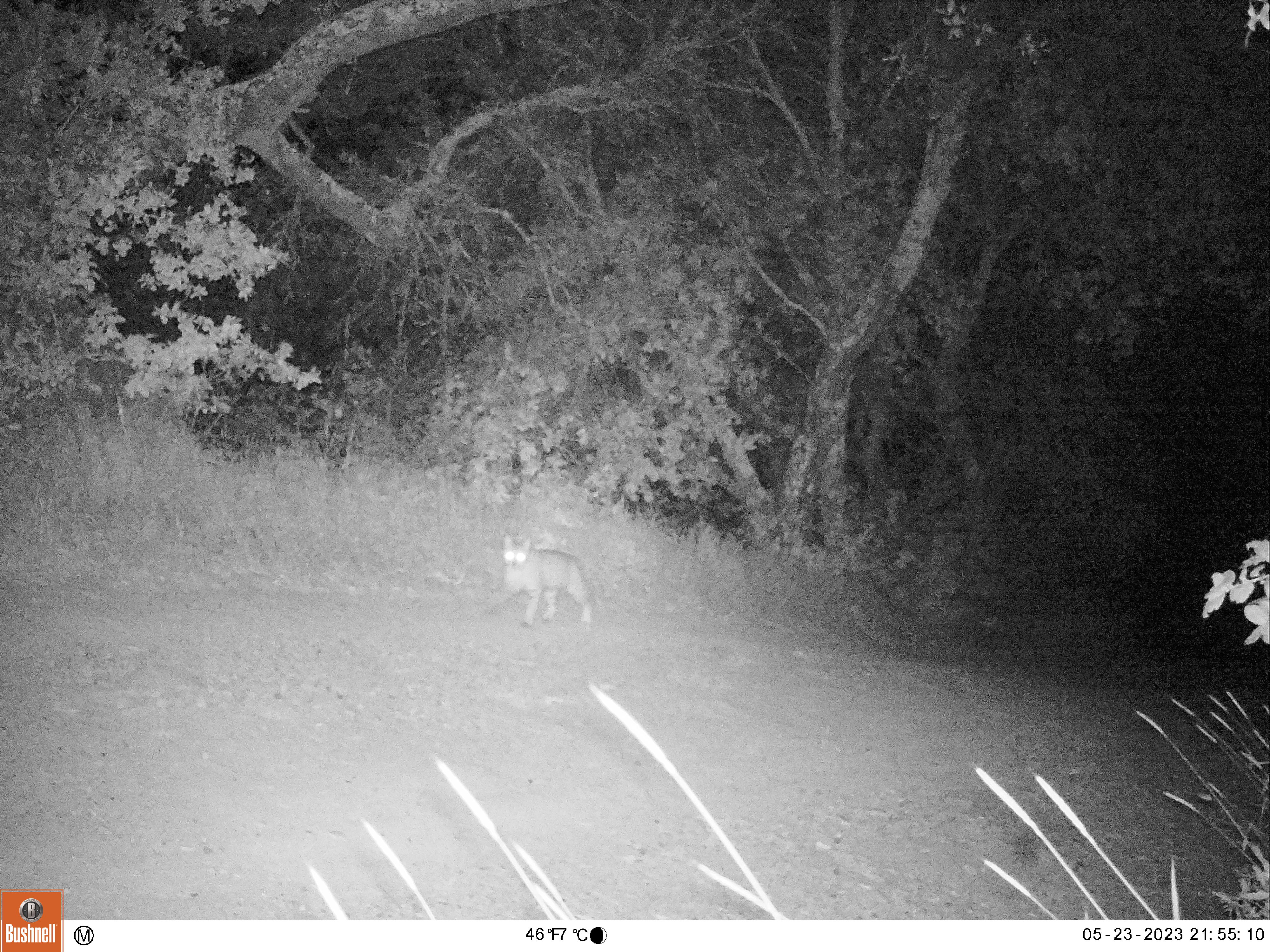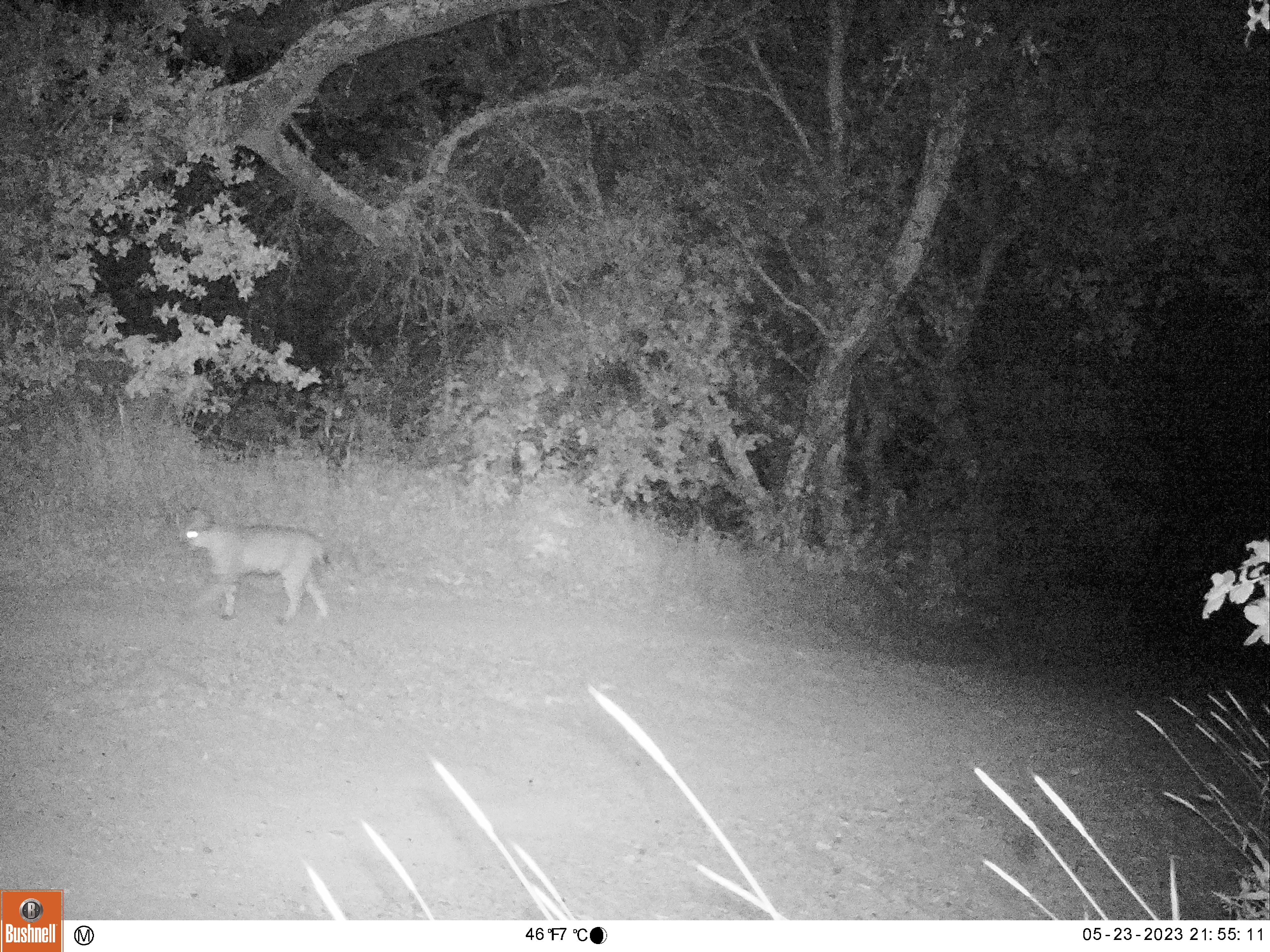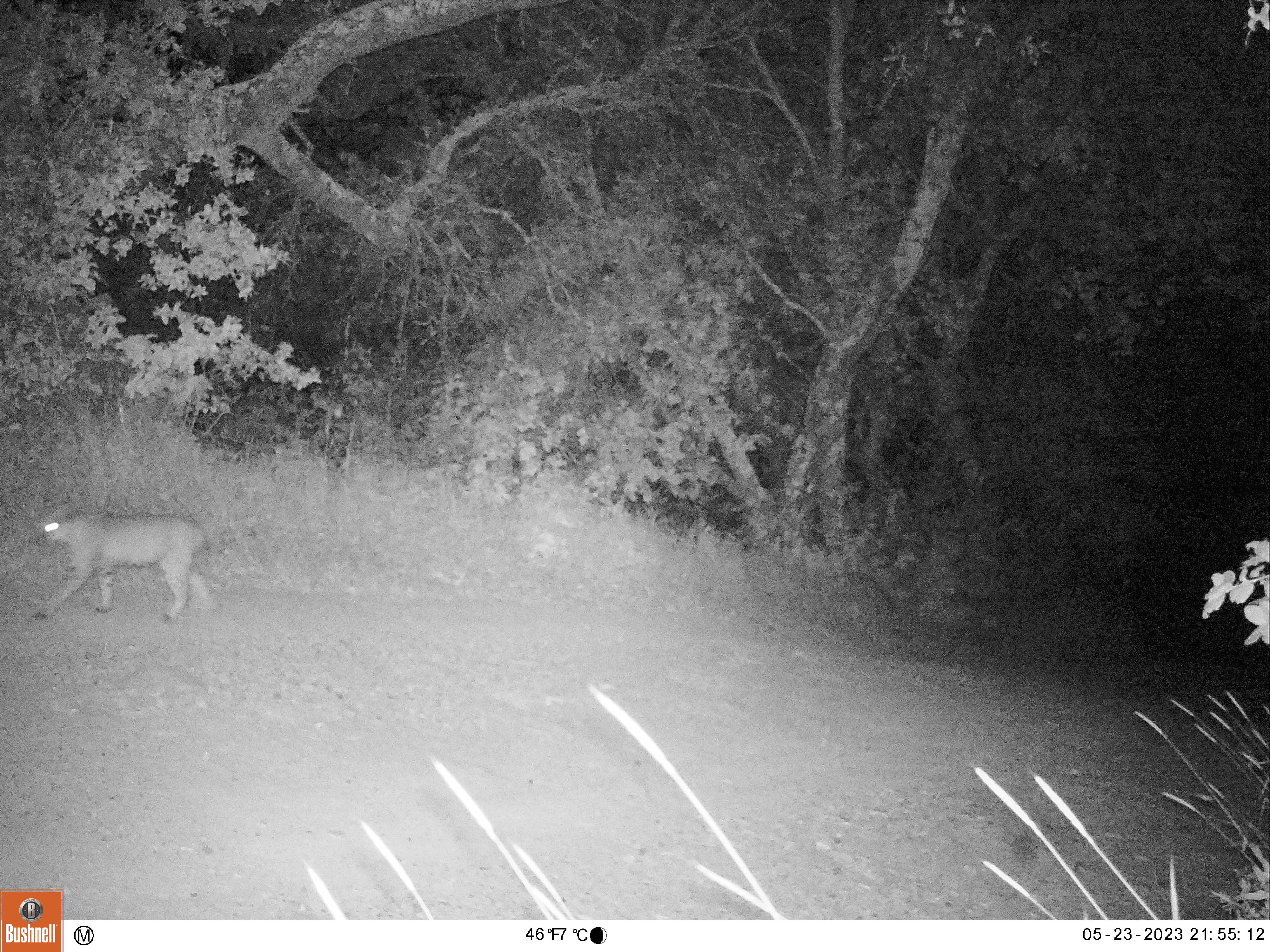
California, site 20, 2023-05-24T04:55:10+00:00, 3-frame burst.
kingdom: Animalia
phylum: Chordata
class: Mammalia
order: Carnivora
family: Felidae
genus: Lynx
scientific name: Lynx rufus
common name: bobcat